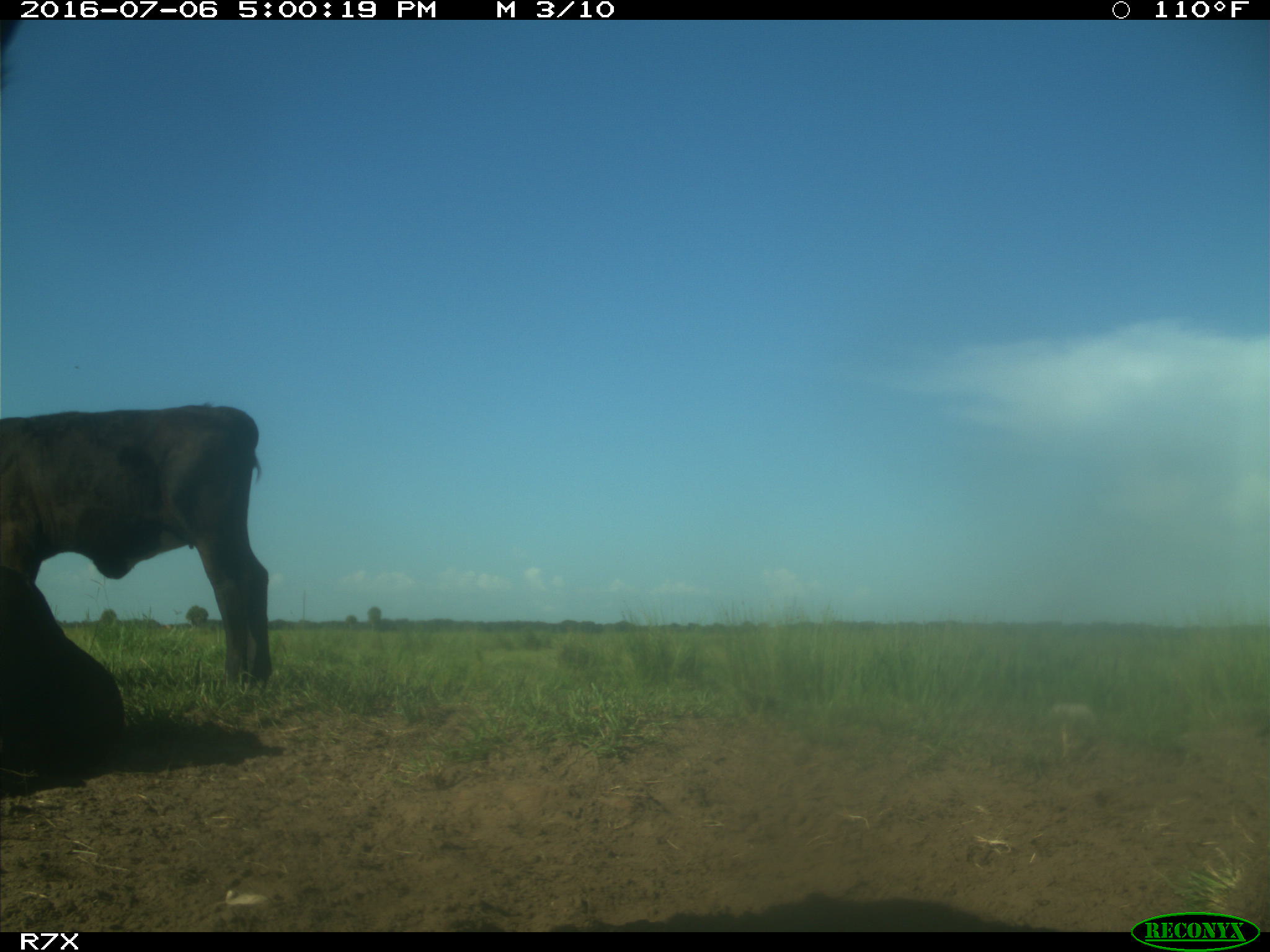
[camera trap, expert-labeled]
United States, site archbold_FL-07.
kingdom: Animalia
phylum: Chordata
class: Mammalia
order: Artiodactyla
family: Bovidae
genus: Bos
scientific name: Bos taurus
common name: domestic cow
Bos taurus (domestic cow).